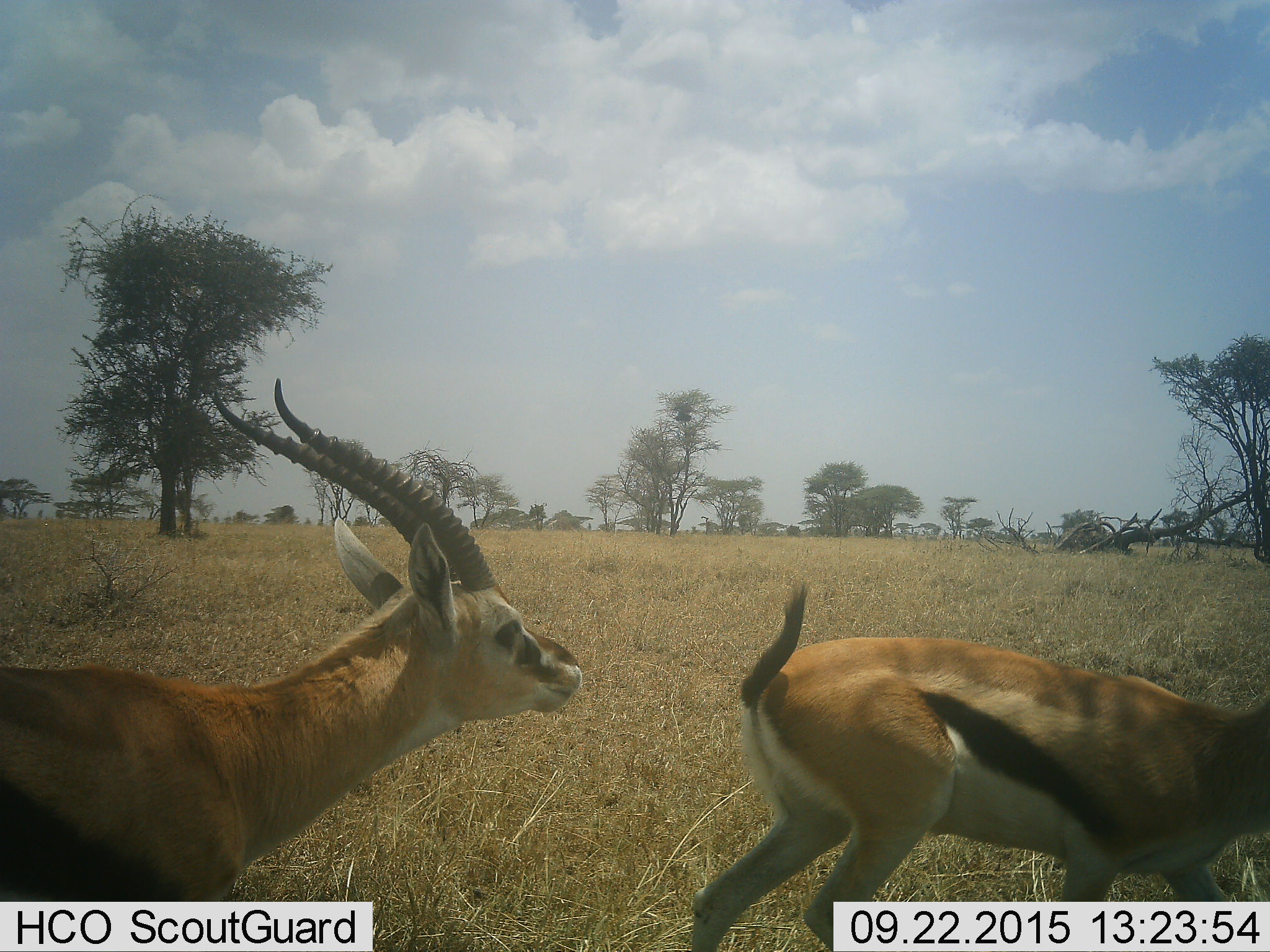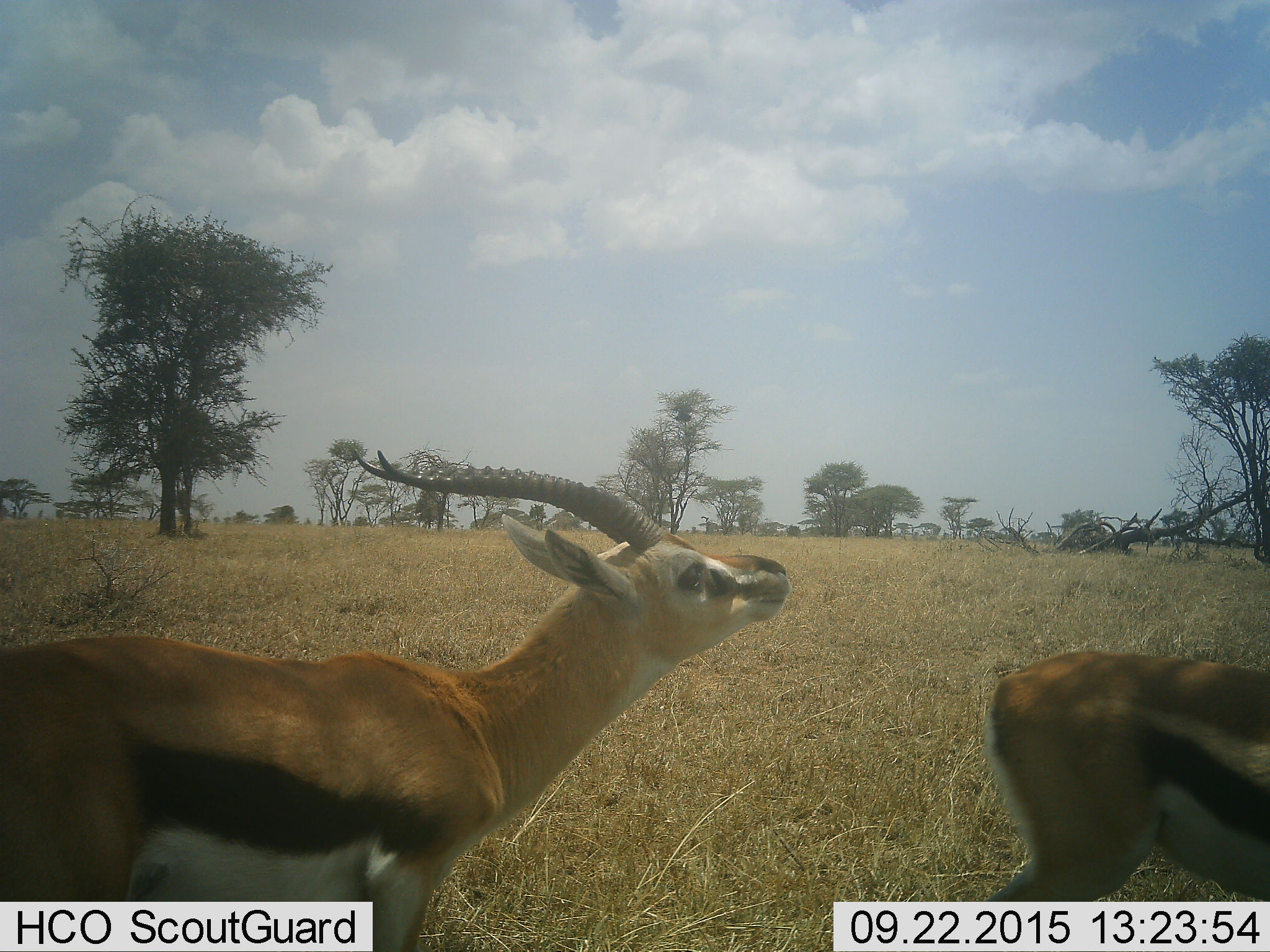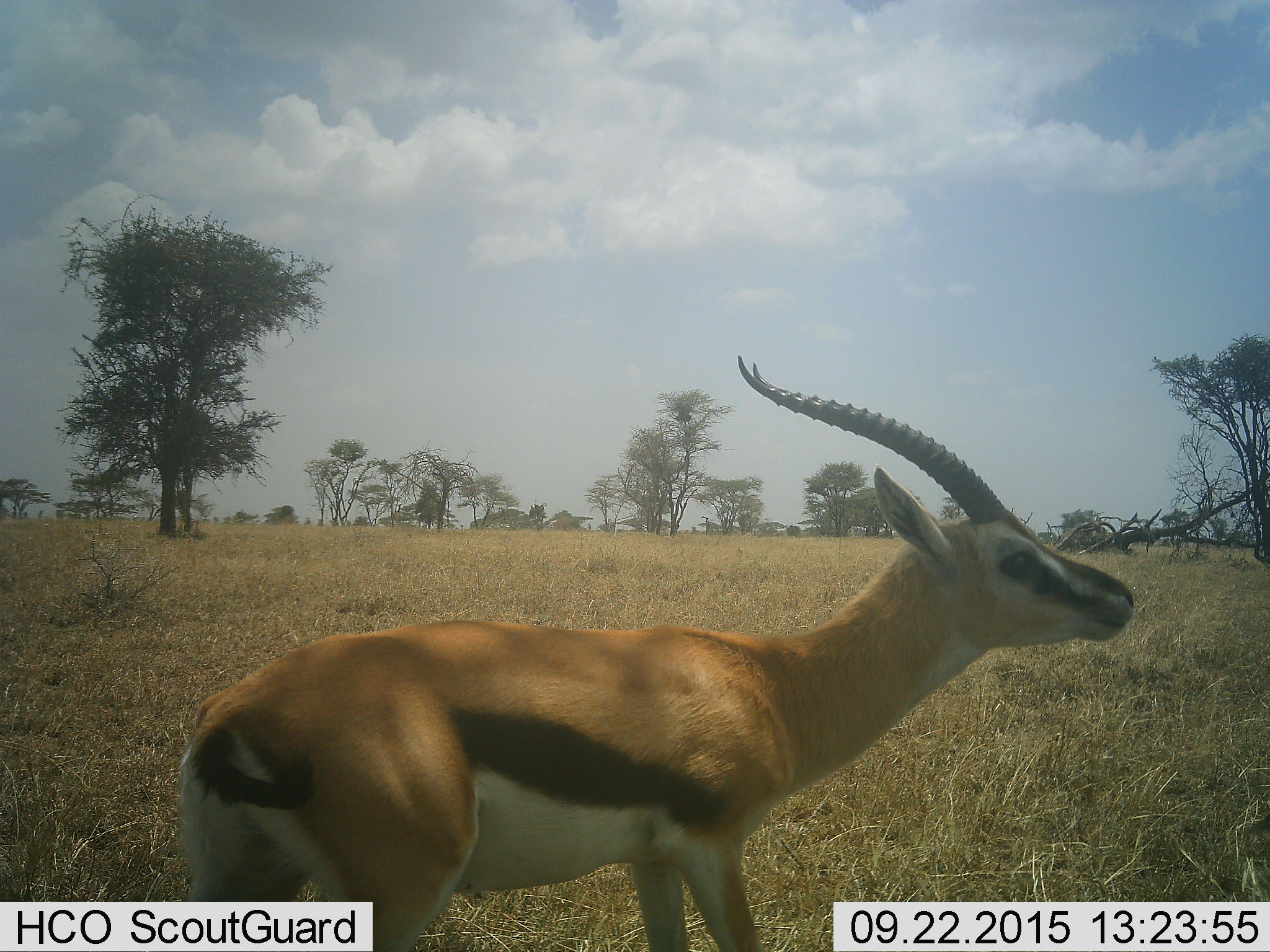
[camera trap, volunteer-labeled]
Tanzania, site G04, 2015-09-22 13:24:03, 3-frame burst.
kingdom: Animalia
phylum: Chordata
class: Mammalia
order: Artiodactyla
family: Bovidae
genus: Eudorcas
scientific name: Eudorcas thomsonii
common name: thomson's gazelle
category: gazellethomsons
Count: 2.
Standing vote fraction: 6%.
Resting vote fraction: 0%.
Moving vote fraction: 88%.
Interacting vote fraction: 18%.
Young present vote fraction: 0%.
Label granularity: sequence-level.